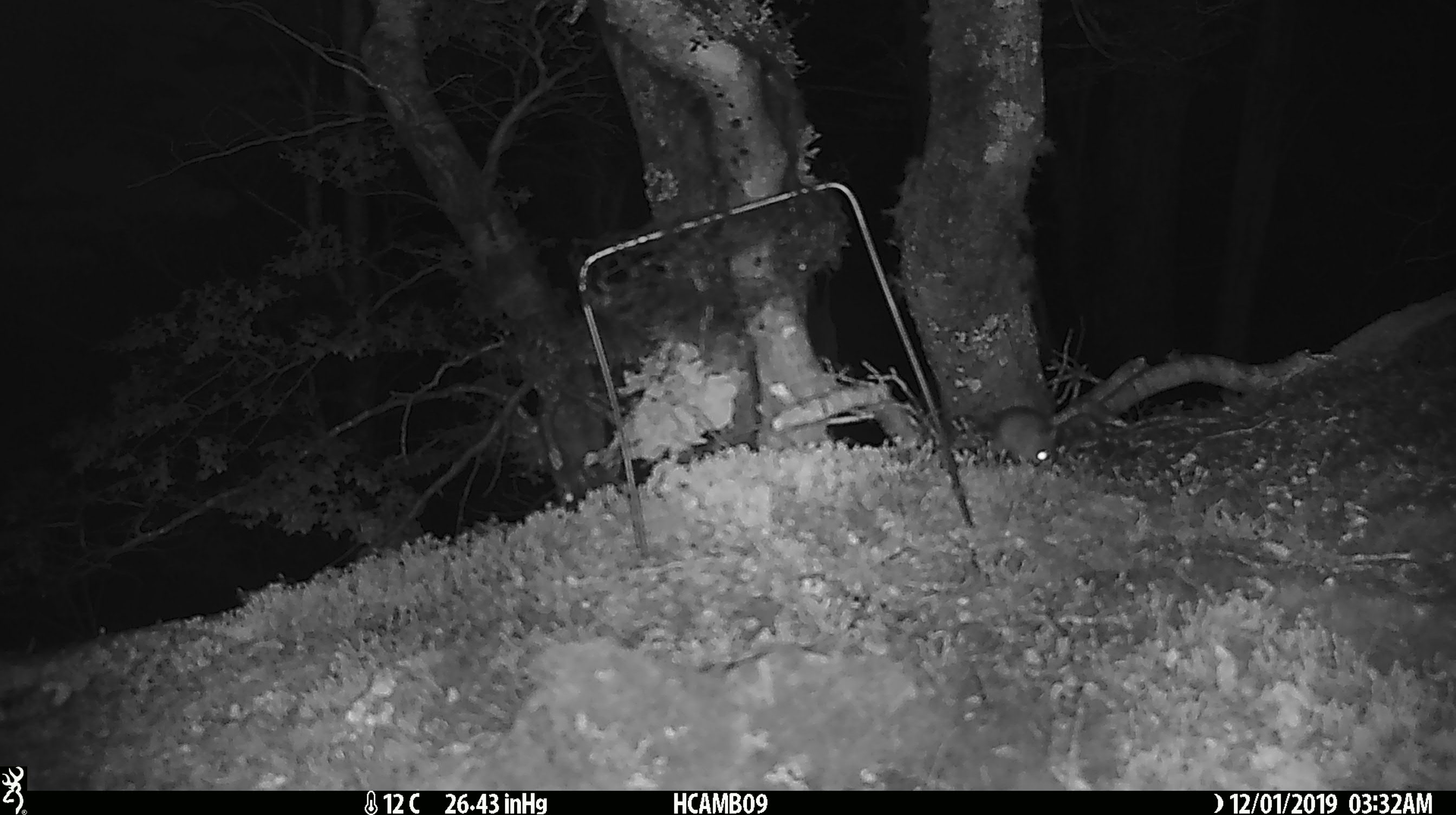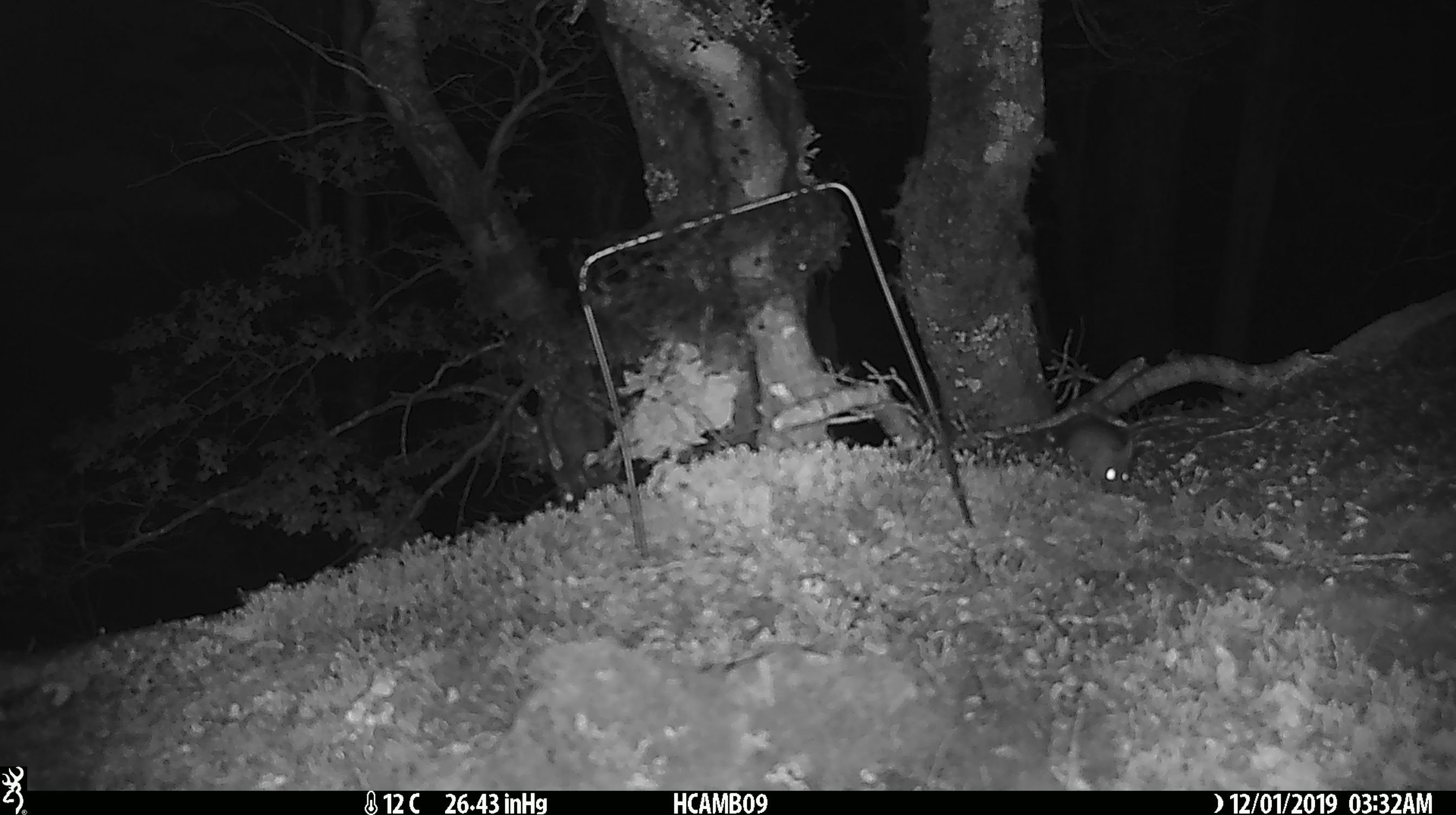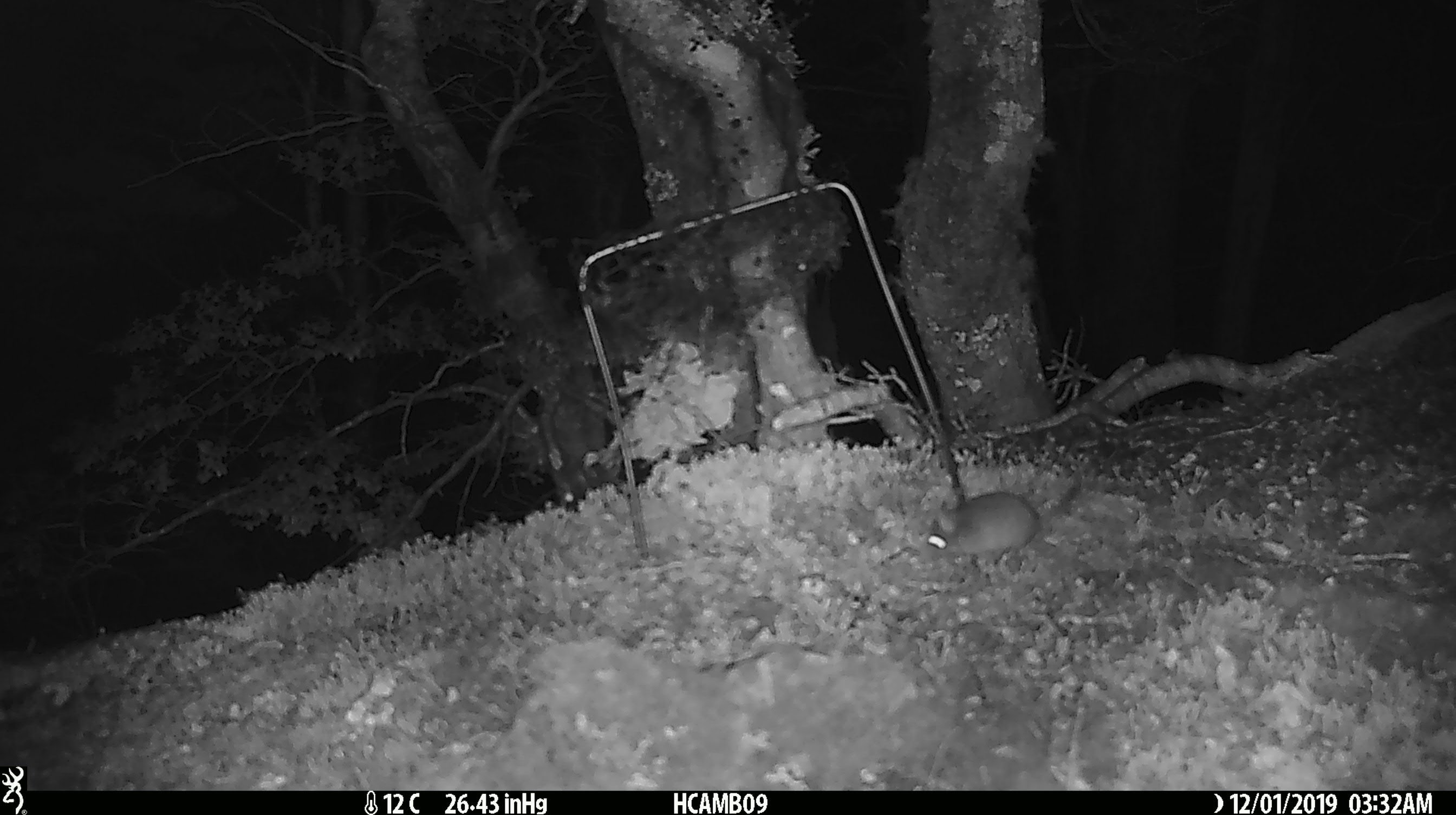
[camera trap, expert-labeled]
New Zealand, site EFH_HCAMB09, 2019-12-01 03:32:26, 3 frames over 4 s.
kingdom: Animalia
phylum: Chordata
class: Mammalia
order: Rodentia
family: Muridae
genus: Mus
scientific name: Mus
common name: mouse